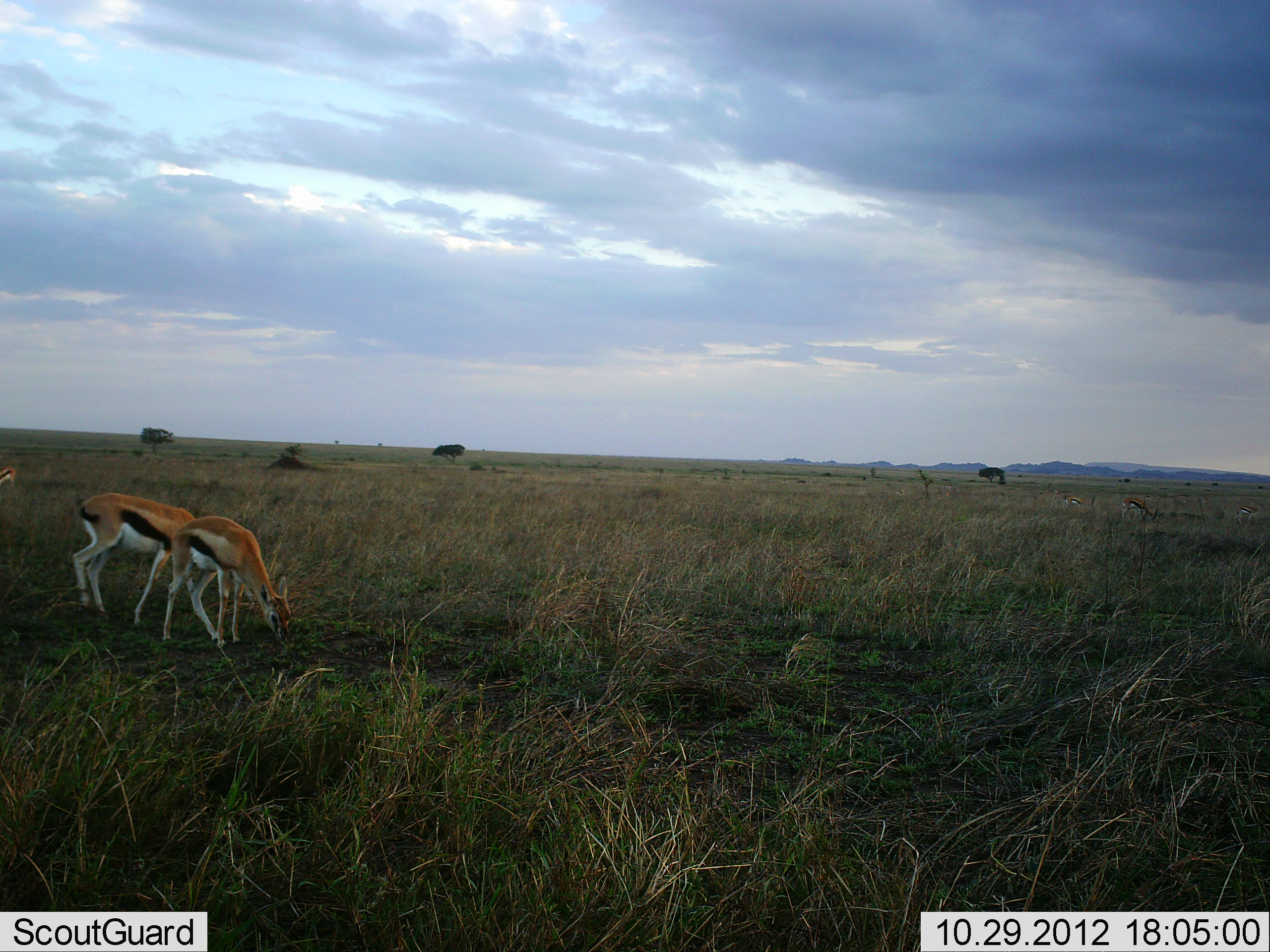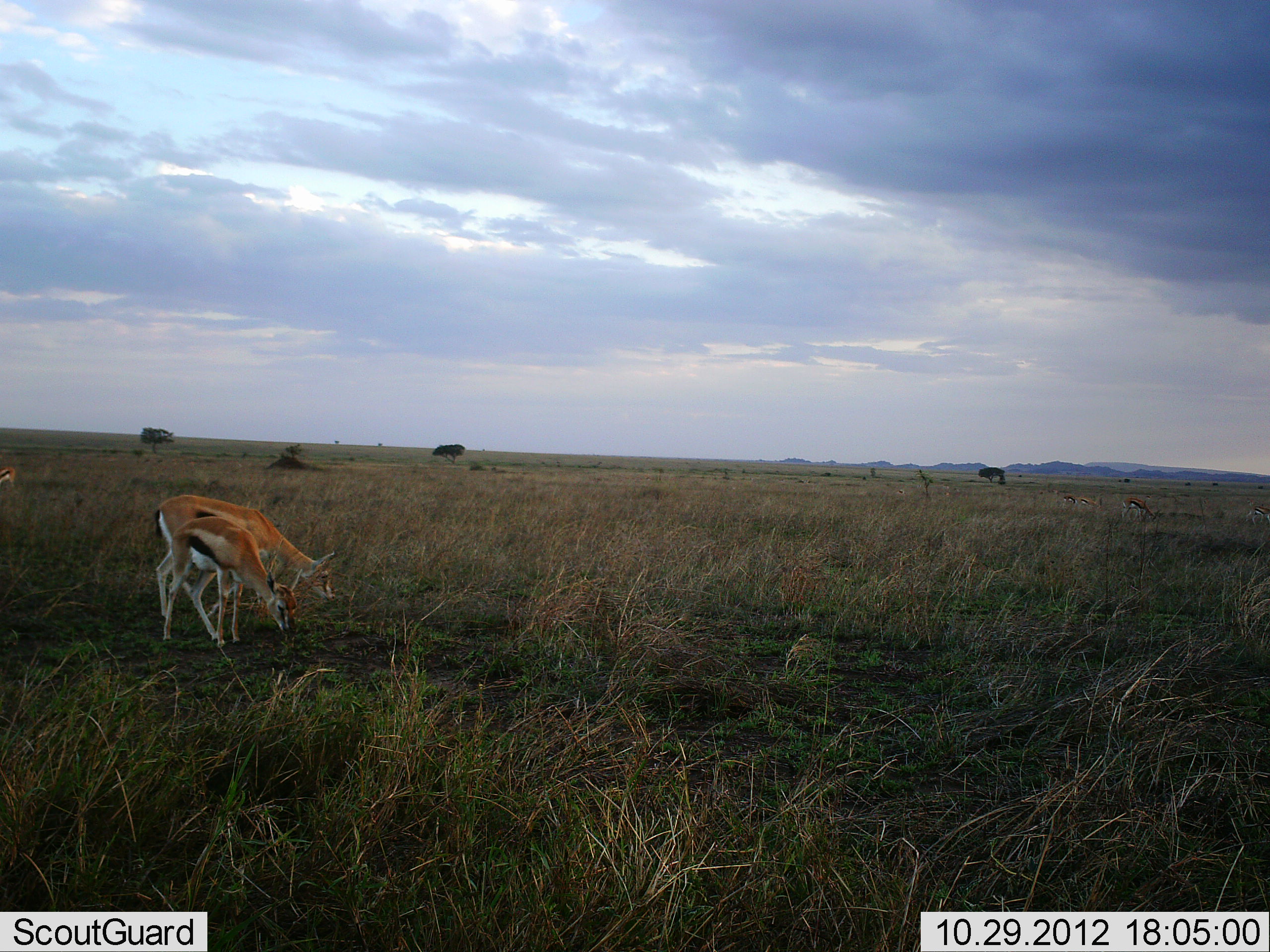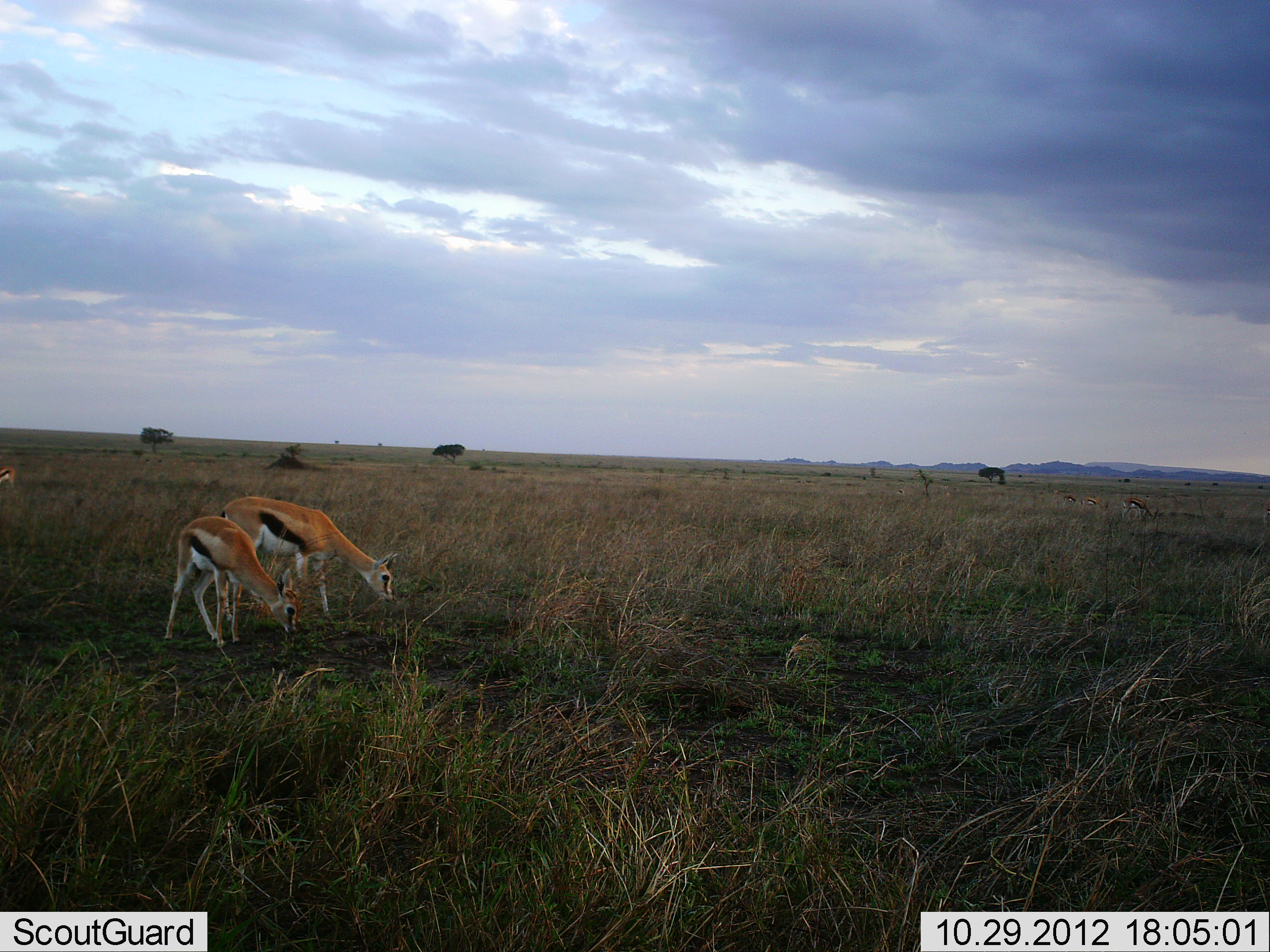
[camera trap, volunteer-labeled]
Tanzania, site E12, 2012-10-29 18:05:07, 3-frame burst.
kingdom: Animalia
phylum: Chordata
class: Mammalia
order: Artiodactyla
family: Bovidae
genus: Eudorcas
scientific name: Eudorcas thomsonii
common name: thomson's gazelle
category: gazellethomsons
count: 2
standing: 10%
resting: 0%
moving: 0%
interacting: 0%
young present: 40%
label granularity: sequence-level